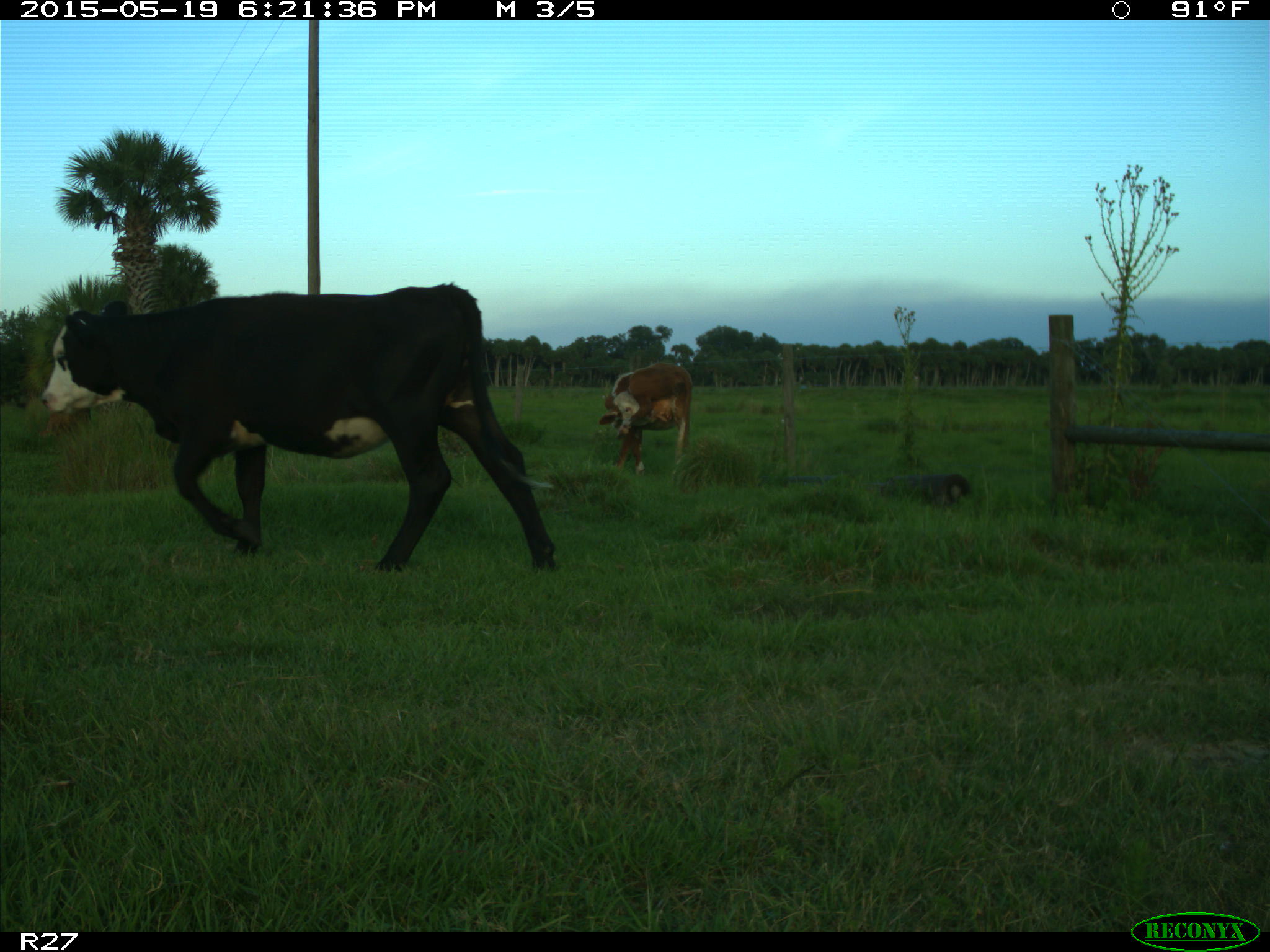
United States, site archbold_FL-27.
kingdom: Animalia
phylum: Chordata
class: Mammalia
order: Artiodactyla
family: Bovidae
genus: Bos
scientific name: Bos taurus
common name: domestic cow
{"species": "Bos taurus (domestic cow)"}